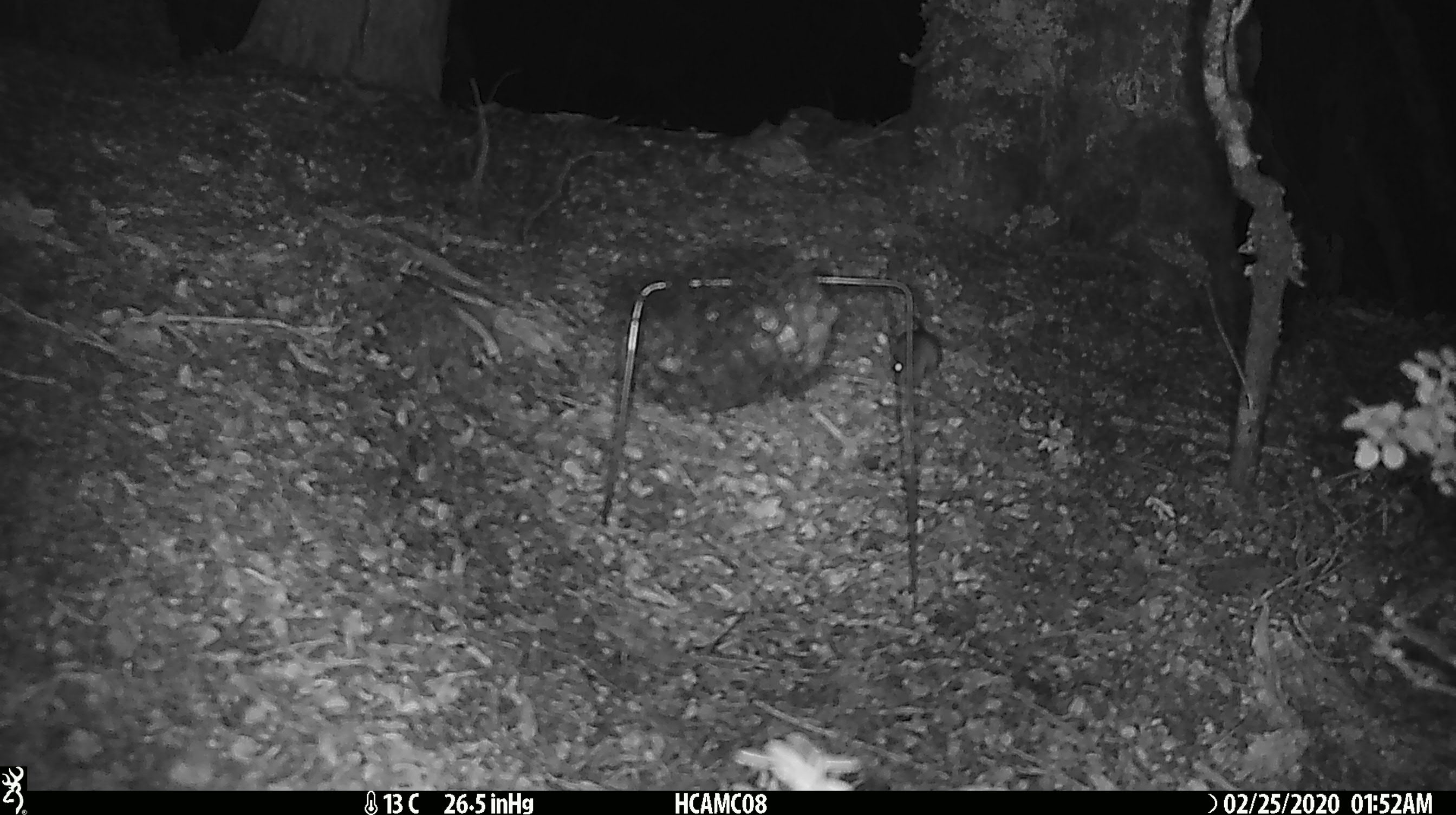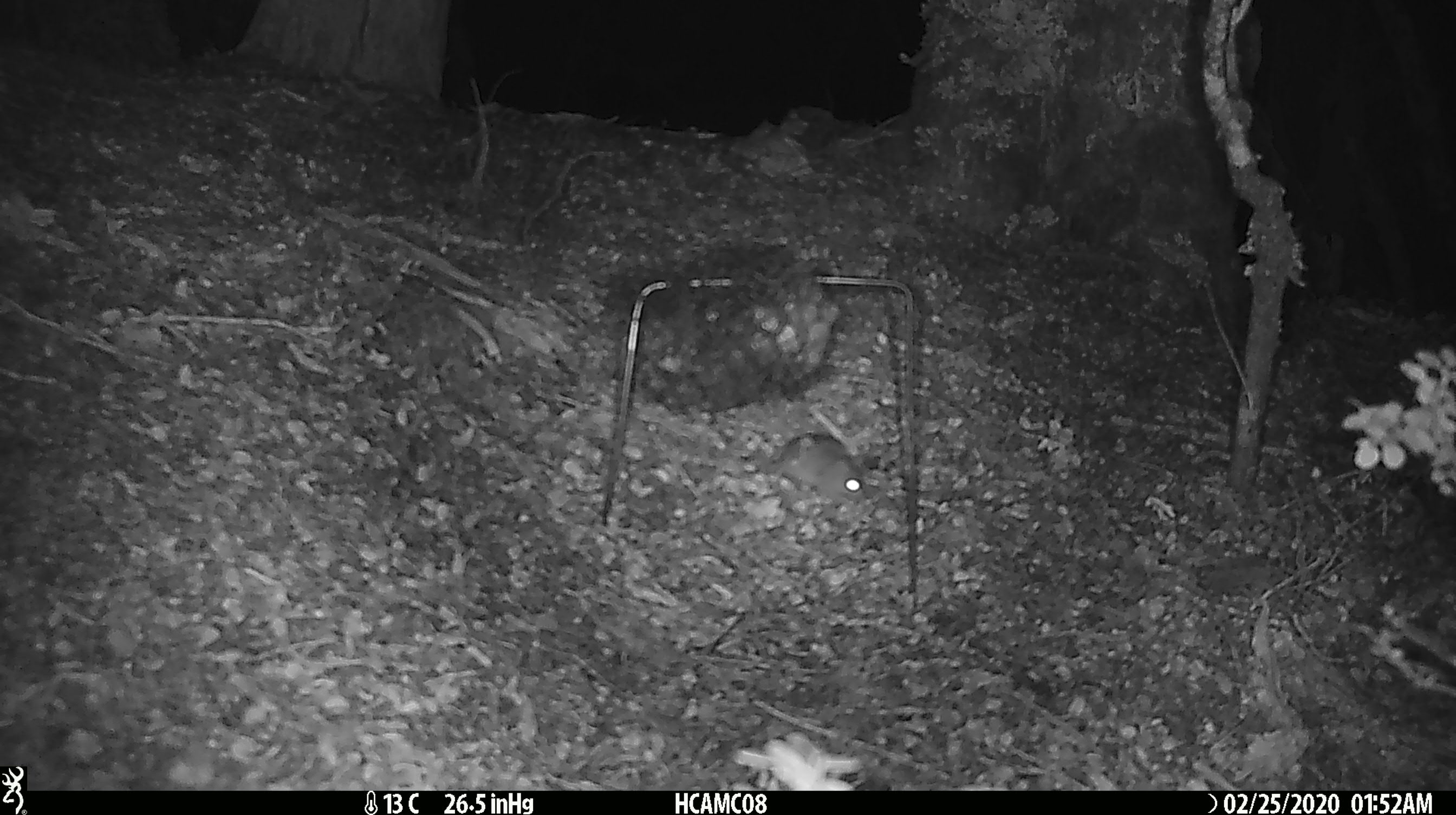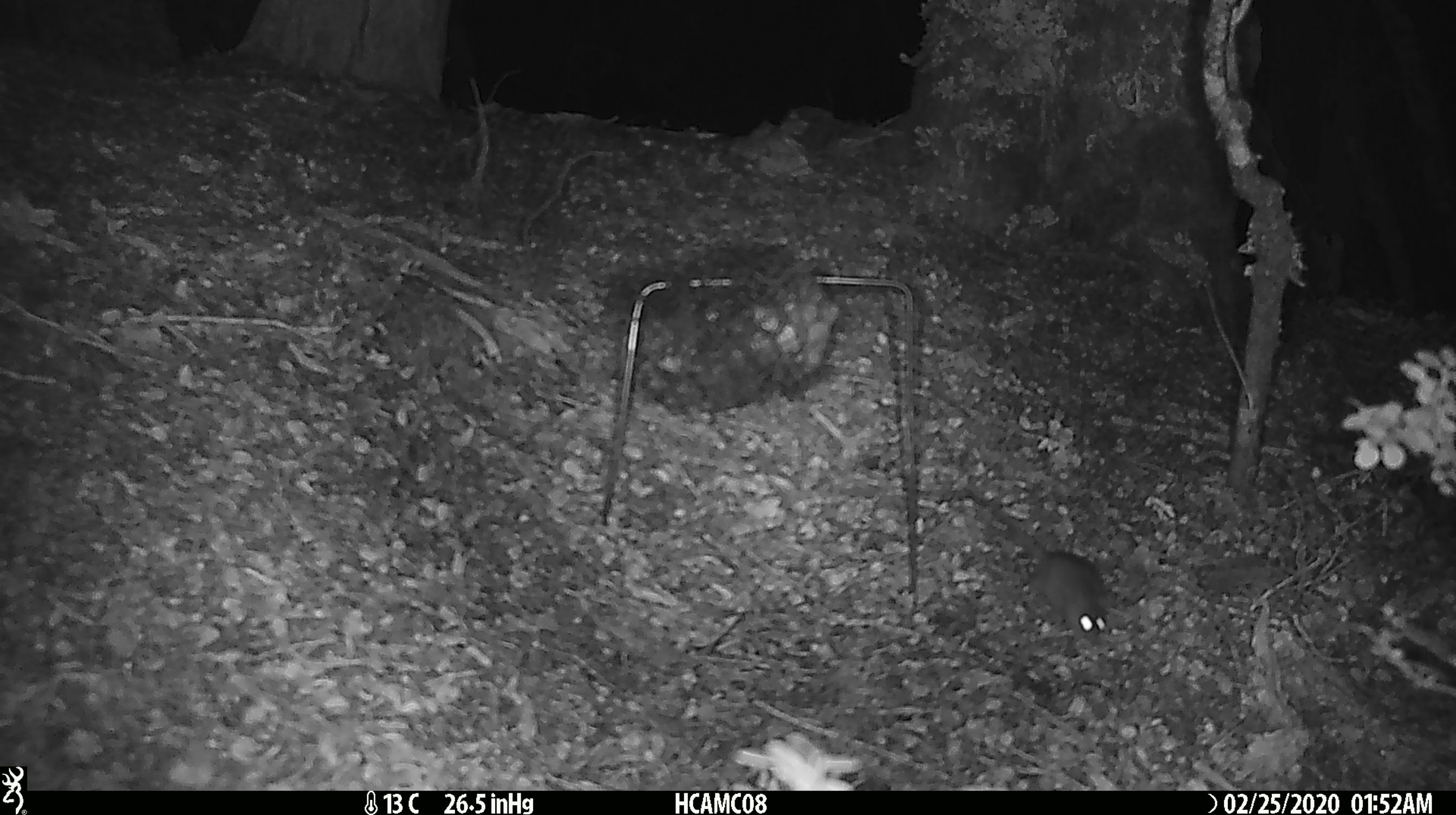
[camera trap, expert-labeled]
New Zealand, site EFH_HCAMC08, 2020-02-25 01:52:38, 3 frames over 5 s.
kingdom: Animalia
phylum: Chordata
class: Mammalia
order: Rodentia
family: Muridae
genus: Mus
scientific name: Mus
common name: mouse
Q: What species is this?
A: Mouse (Mus).